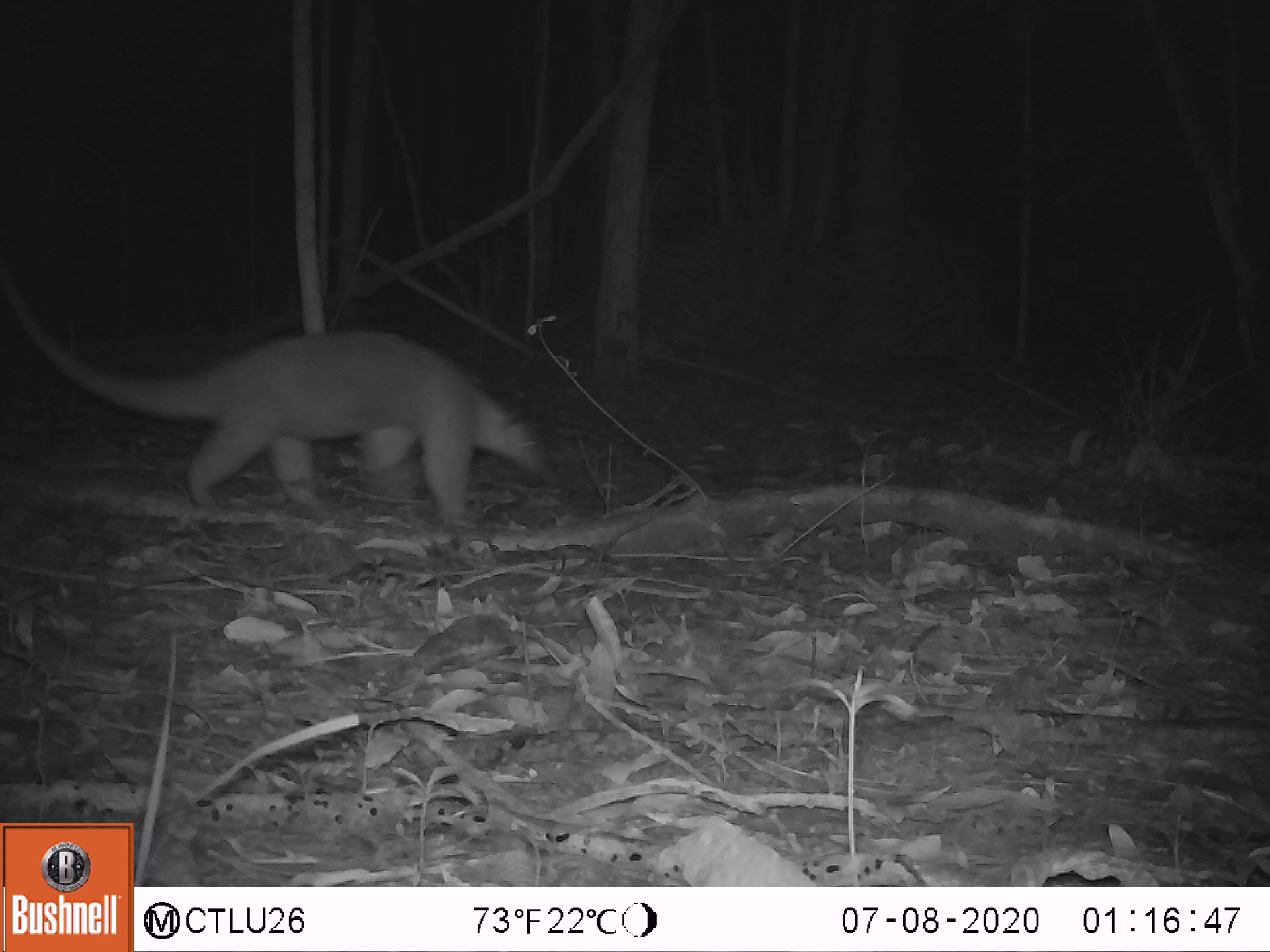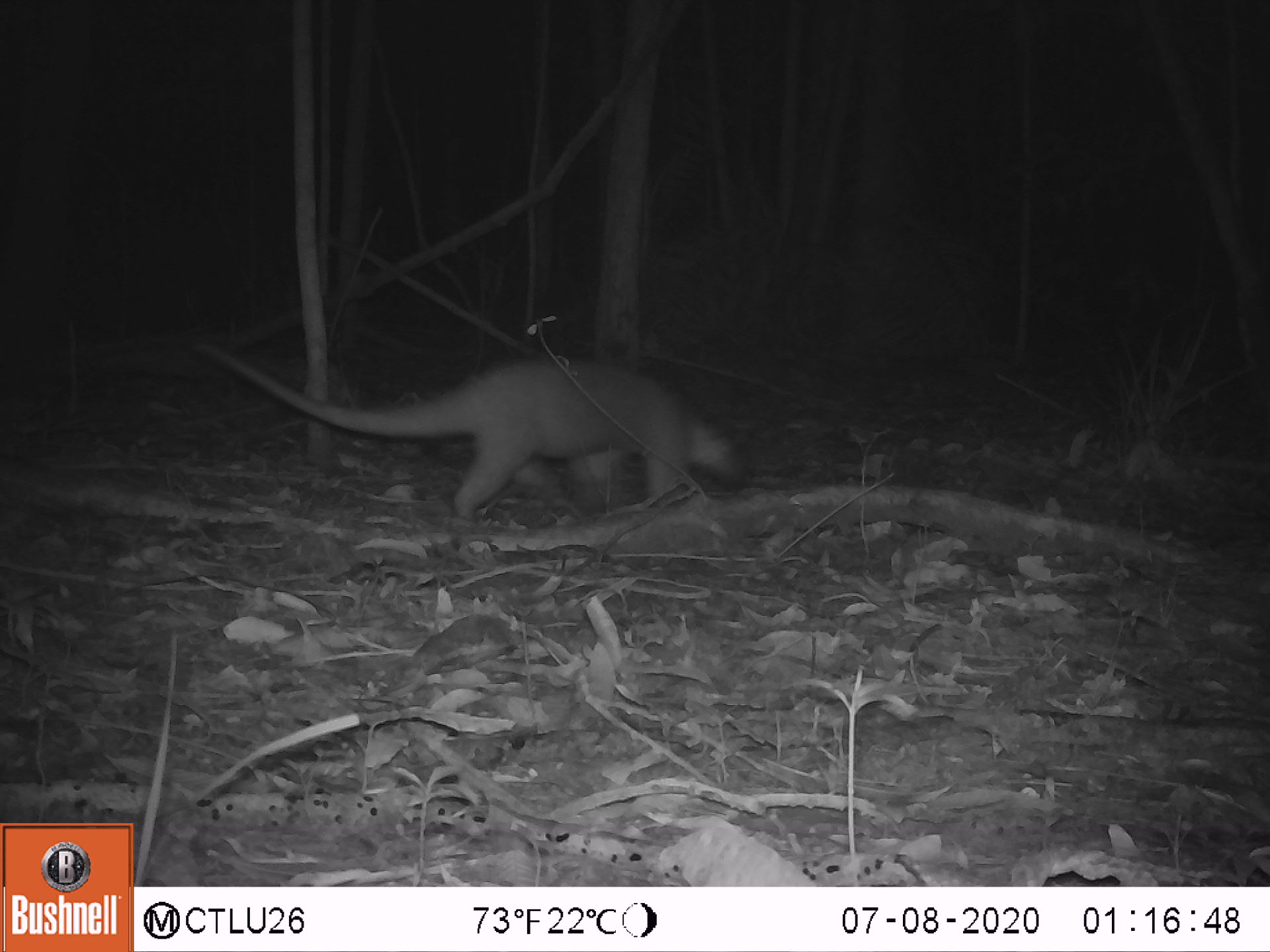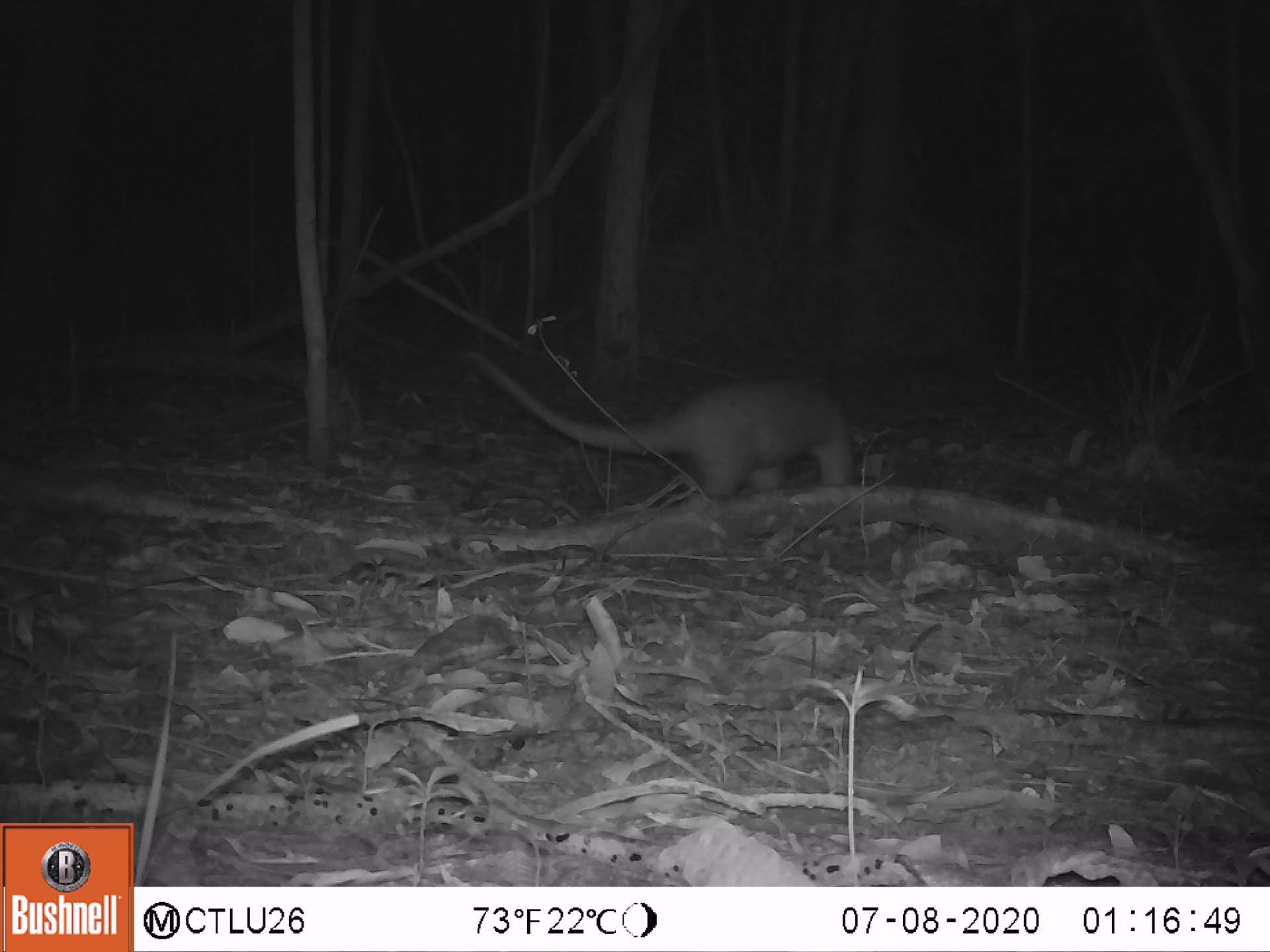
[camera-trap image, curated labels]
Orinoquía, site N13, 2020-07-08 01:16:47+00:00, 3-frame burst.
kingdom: Animalia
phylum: Chordata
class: Mammalia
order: Pilosa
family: Myrmecophagidae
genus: Tamandua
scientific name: Tamandua tetradactyla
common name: southern tamandua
Southern tamandua (Tamandua tetradactyla).